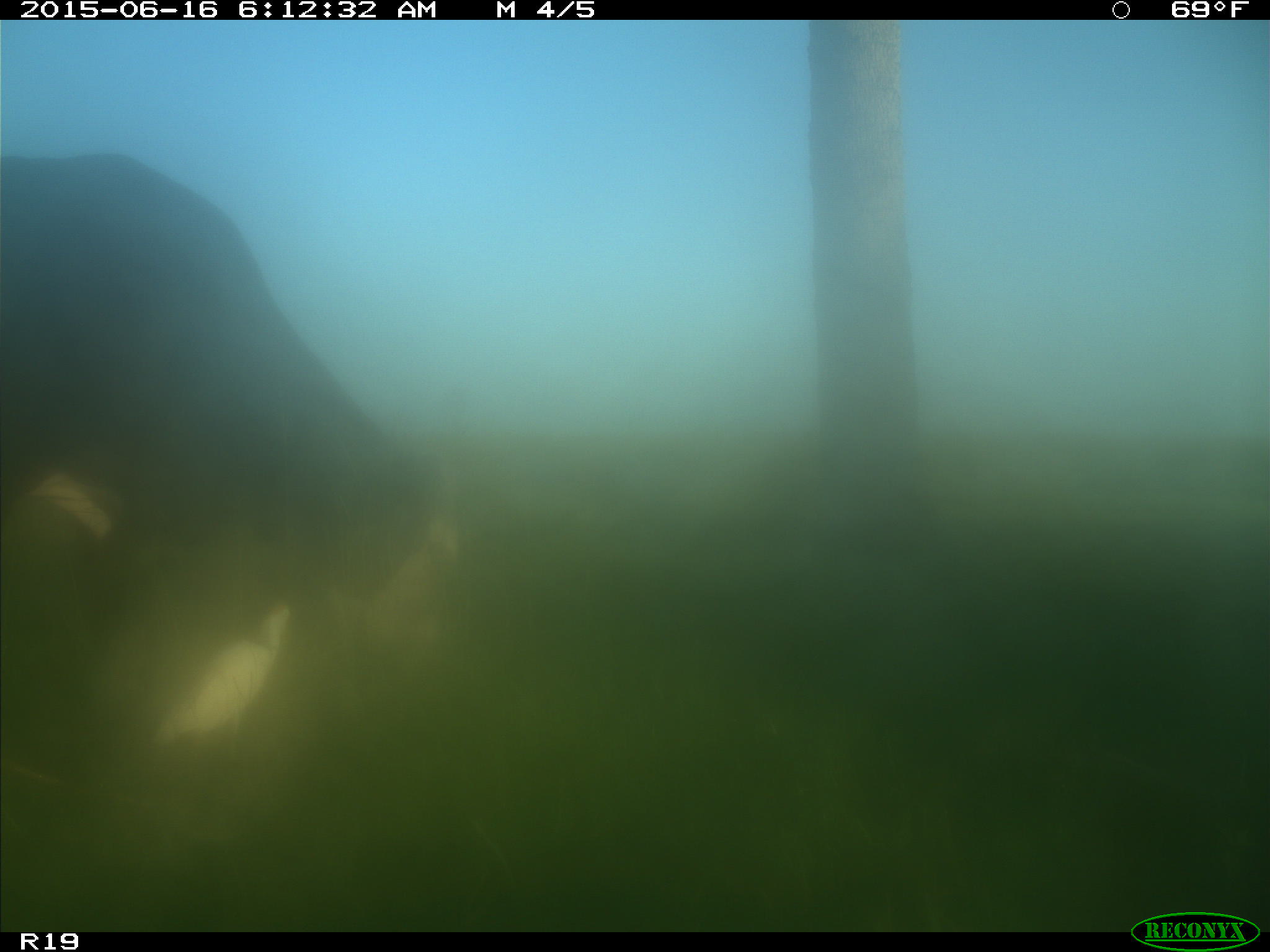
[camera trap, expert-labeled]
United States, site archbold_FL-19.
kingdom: Animalia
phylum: Chordata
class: Mammalia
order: Artiodactyla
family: Bovidae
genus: Bos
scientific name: Bos taurus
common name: domestic cow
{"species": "Bos taurus (domestic cow)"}